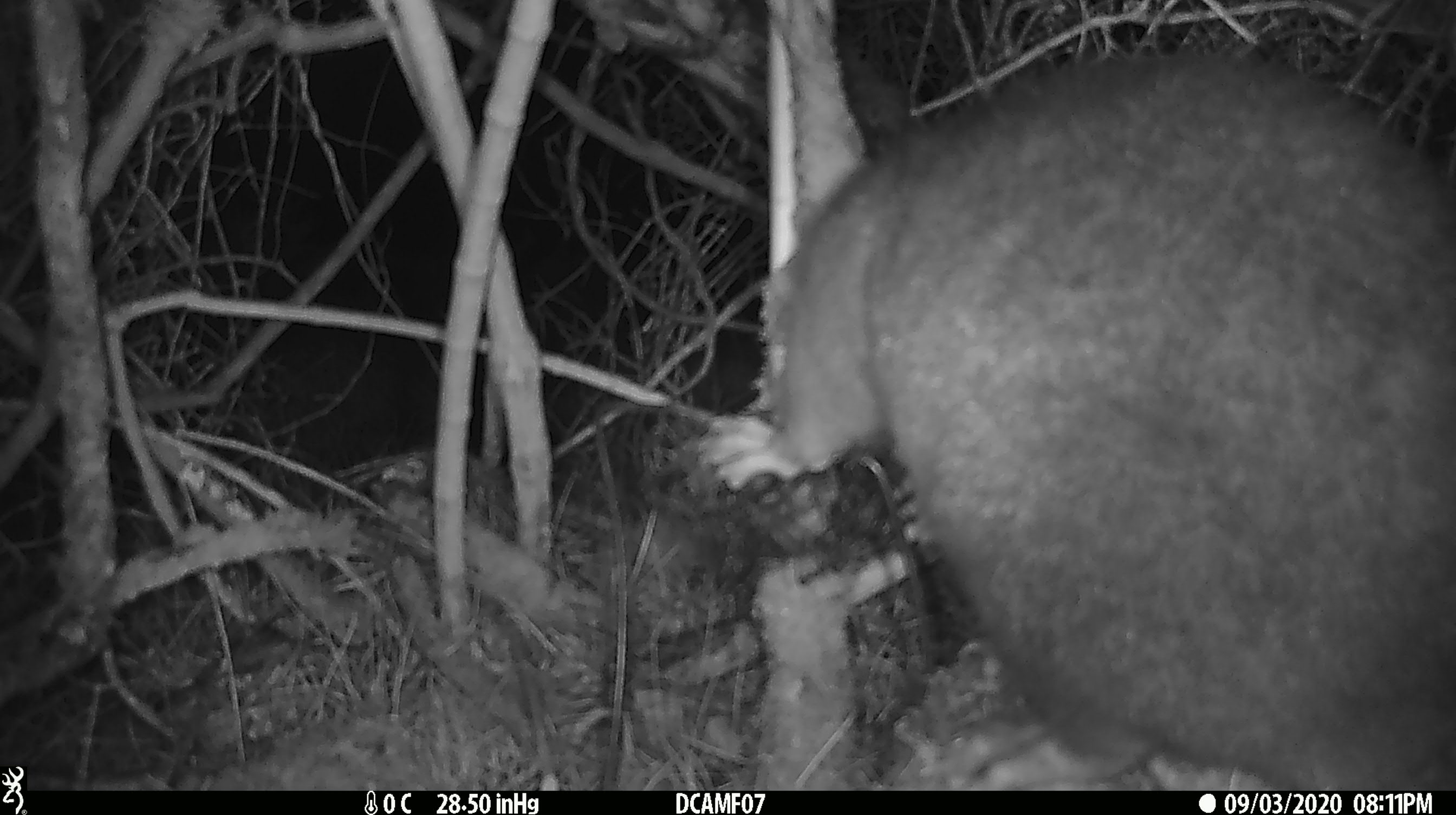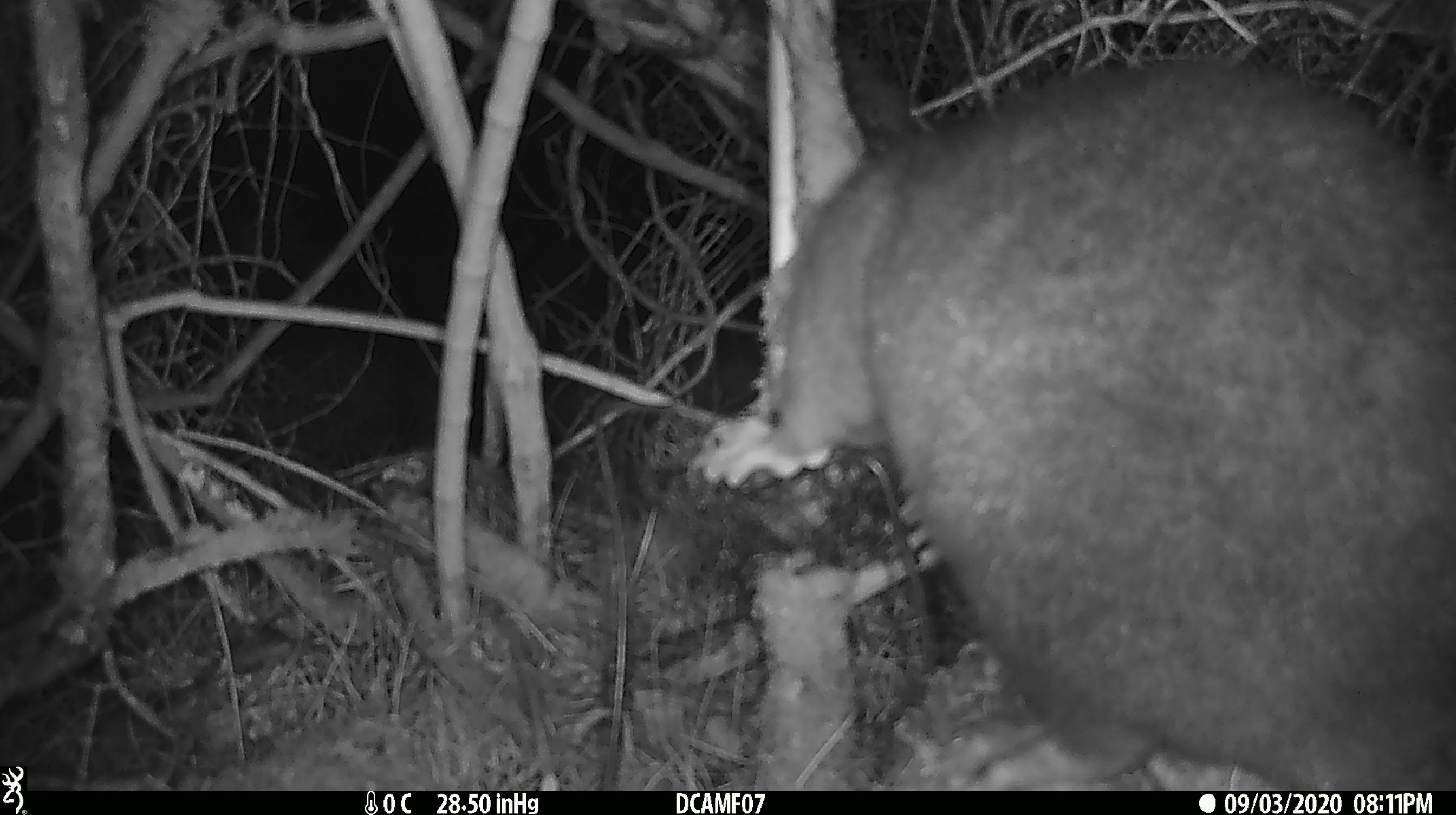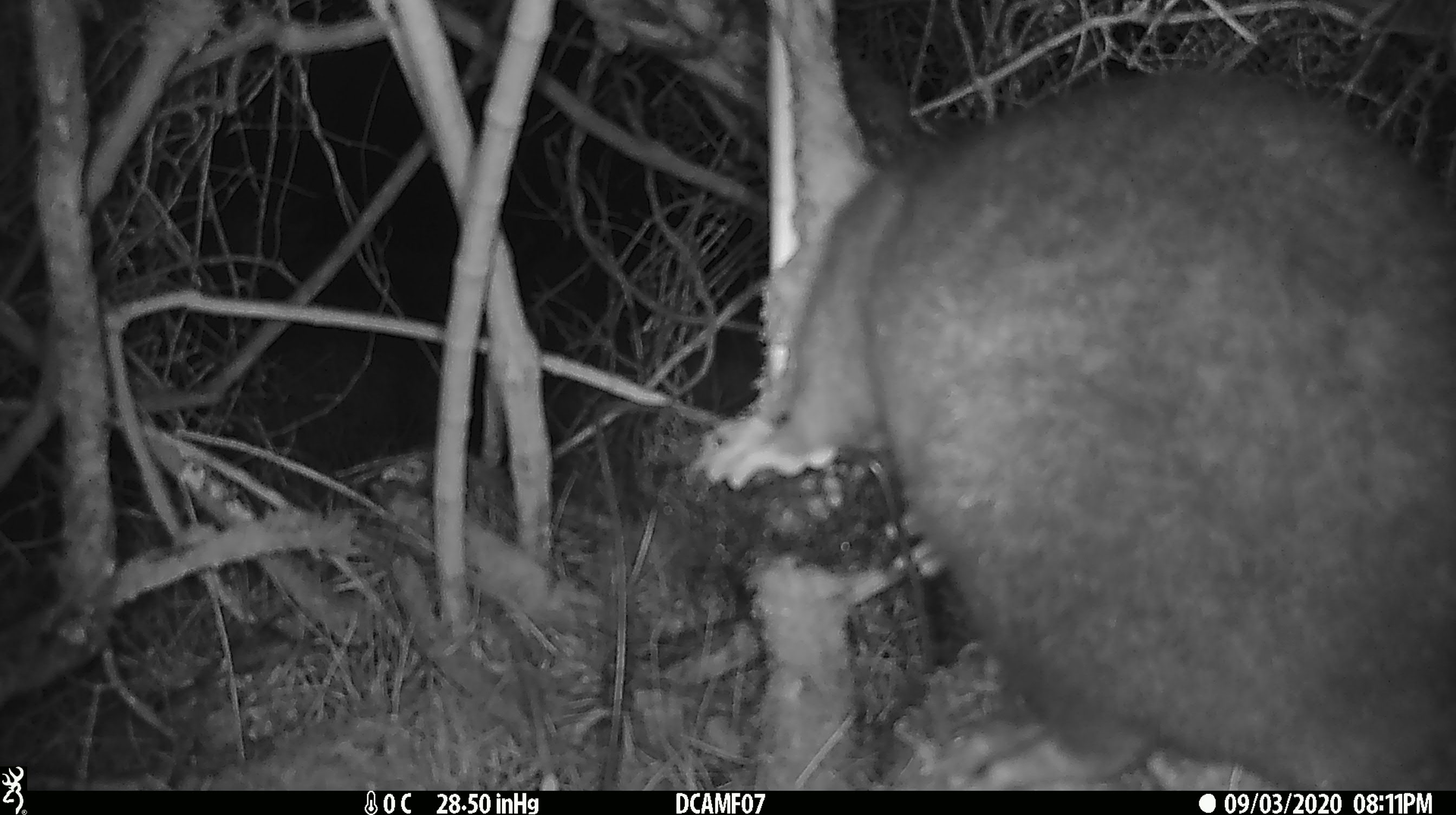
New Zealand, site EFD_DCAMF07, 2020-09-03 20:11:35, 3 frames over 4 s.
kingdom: Animalia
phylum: Chordata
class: Mammalia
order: Diprotodontia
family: Phalangeridae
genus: Trichosurus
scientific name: Trichosurus vulpecula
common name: common brushtail possum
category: possum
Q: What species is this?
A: Possum (common brushtail possum) (Trichosurus vulpecula).